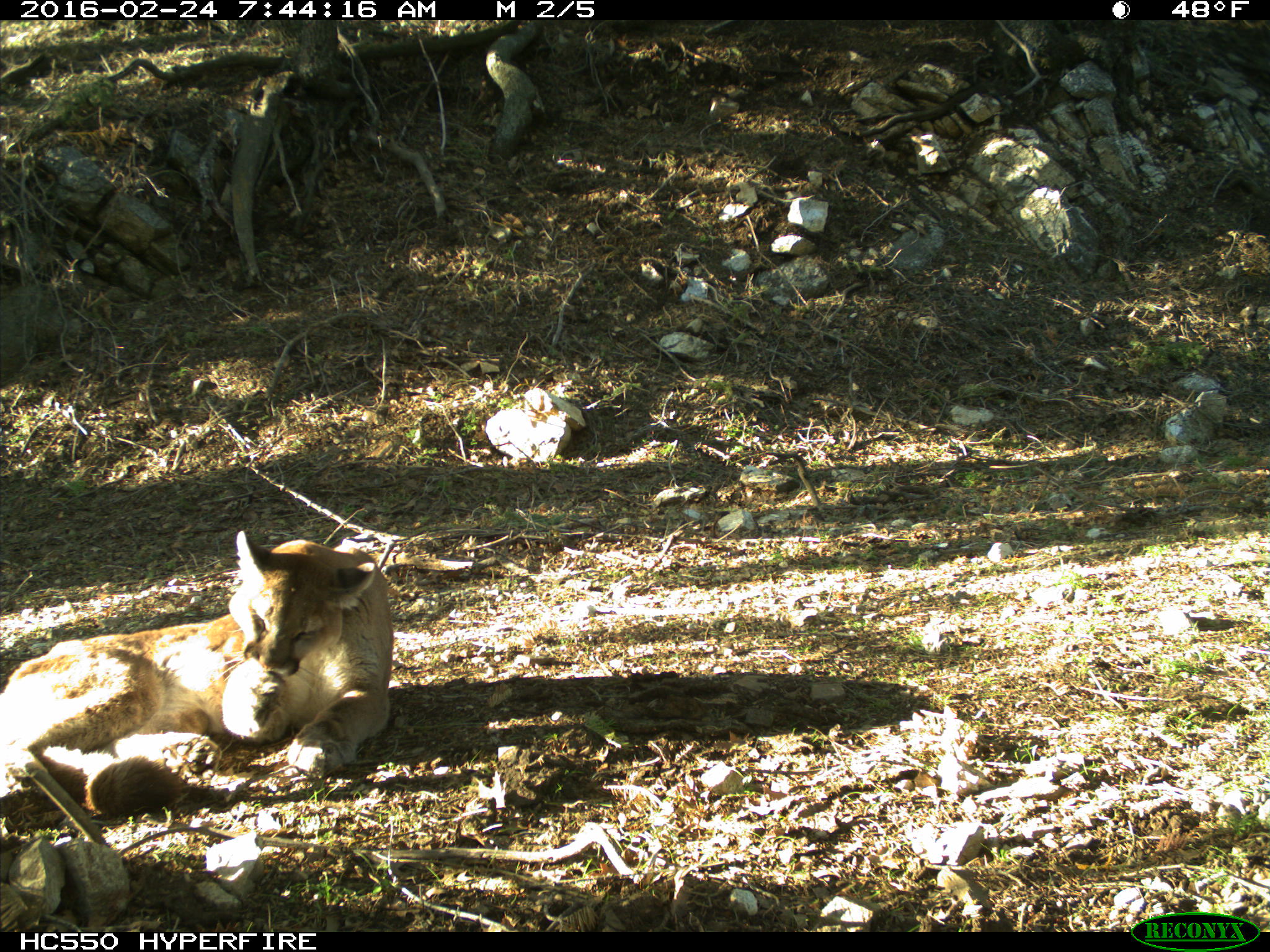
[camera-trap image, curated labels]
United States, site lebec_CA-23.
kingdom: Animalia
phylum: Chordata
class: Mammalia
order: Carnivora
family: Felidae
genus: Puma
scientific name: Puma concolor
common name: mountain lion